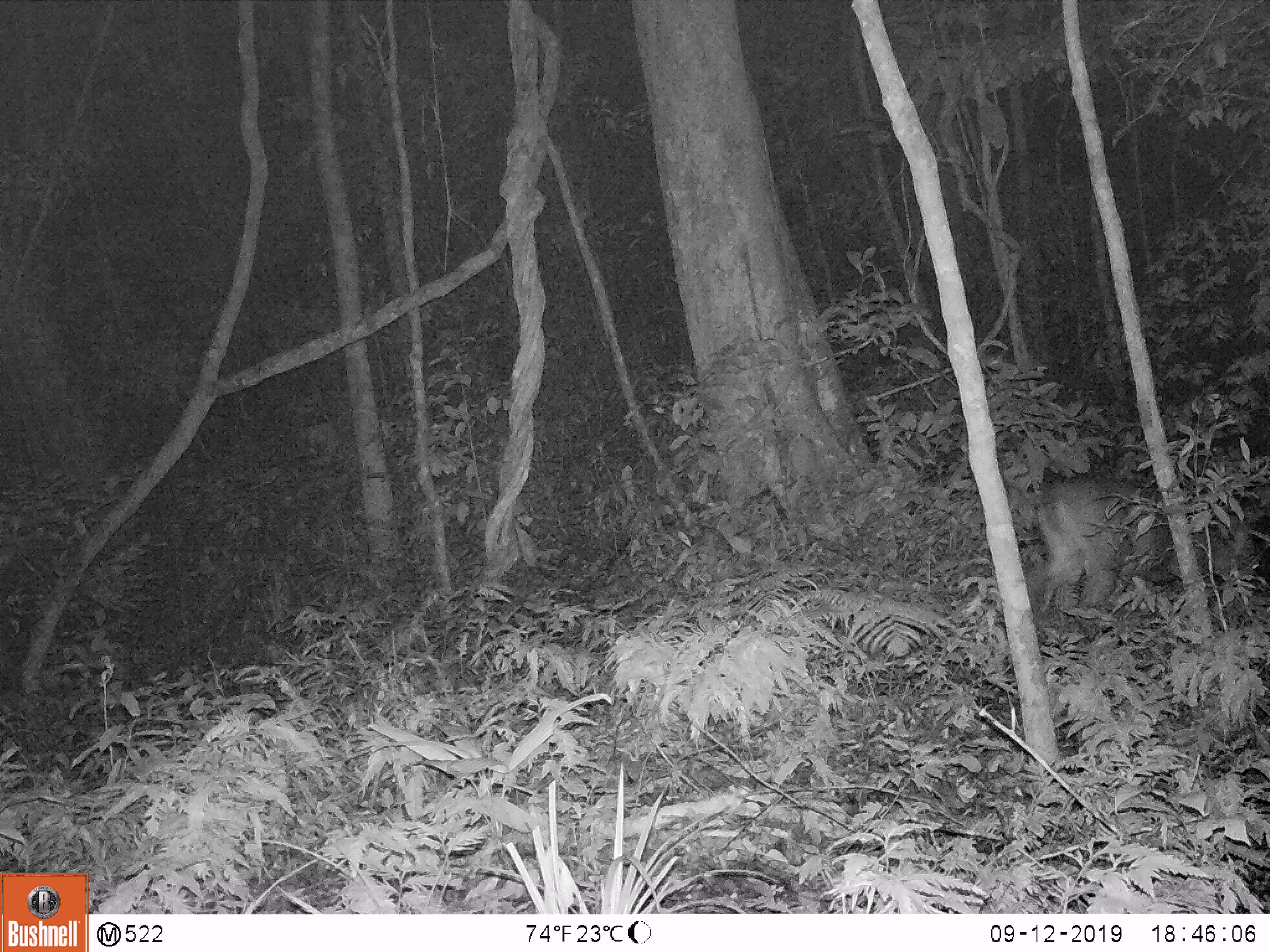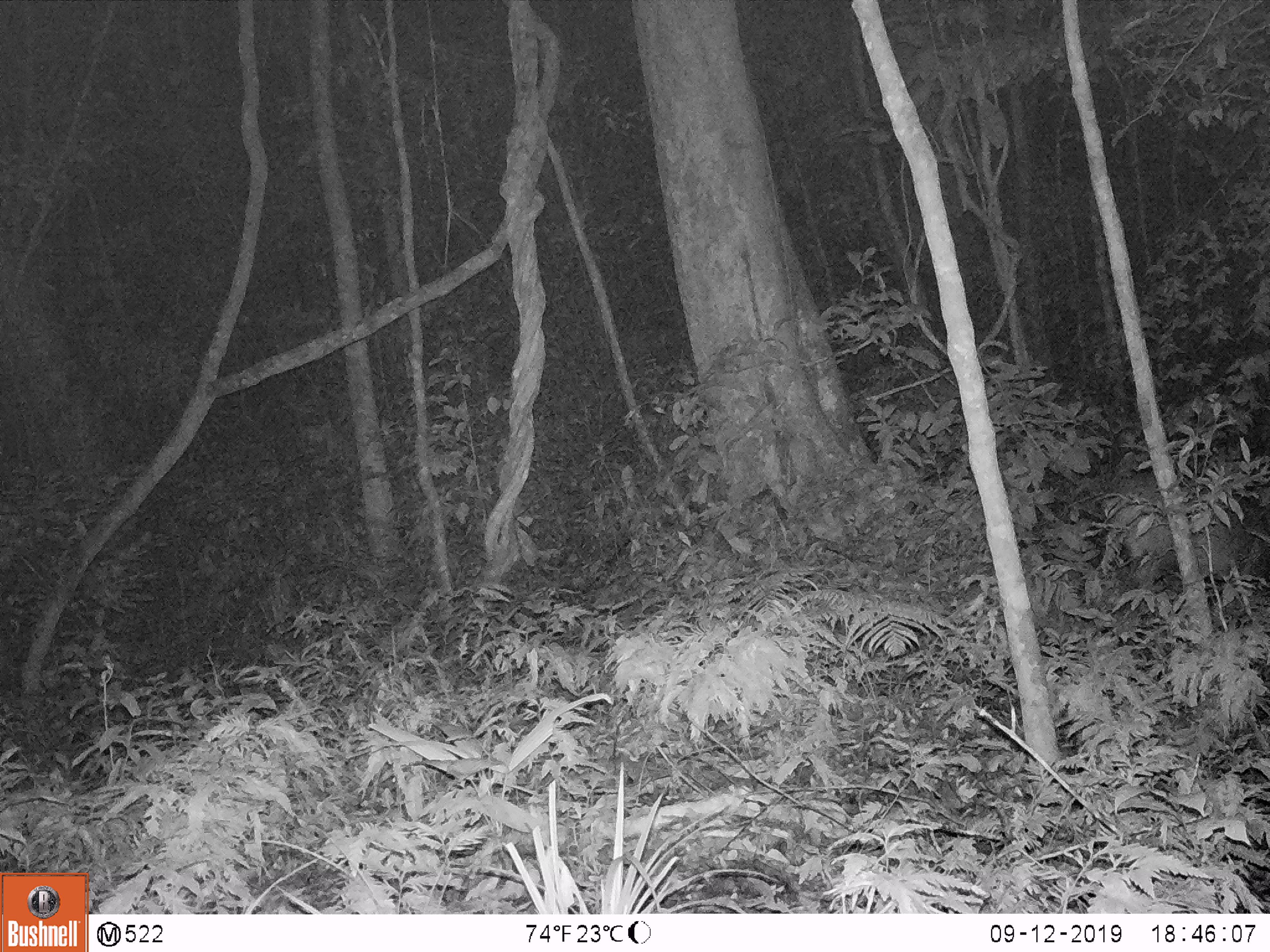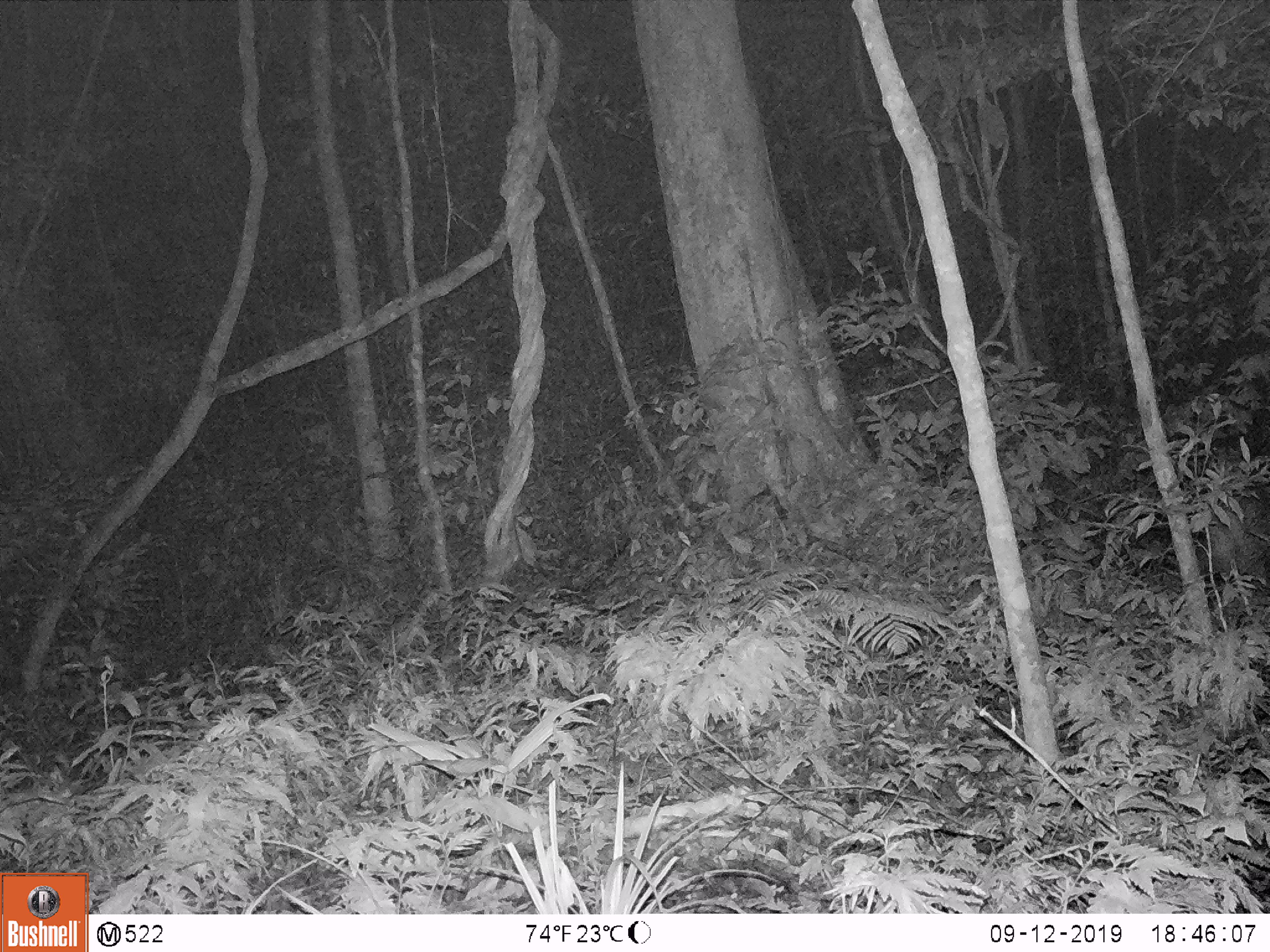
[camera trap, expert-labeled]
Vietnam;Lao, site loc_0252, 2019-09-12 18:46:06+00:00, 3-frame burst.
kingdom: Animalia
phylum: Chordata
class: Mammalia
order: Artiodactyla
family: Cervidae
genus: Muntiacus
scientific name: Muntiacus rooseveltorum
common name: roosevelt's muntjac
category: roosevelts muntjac group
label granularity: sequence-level